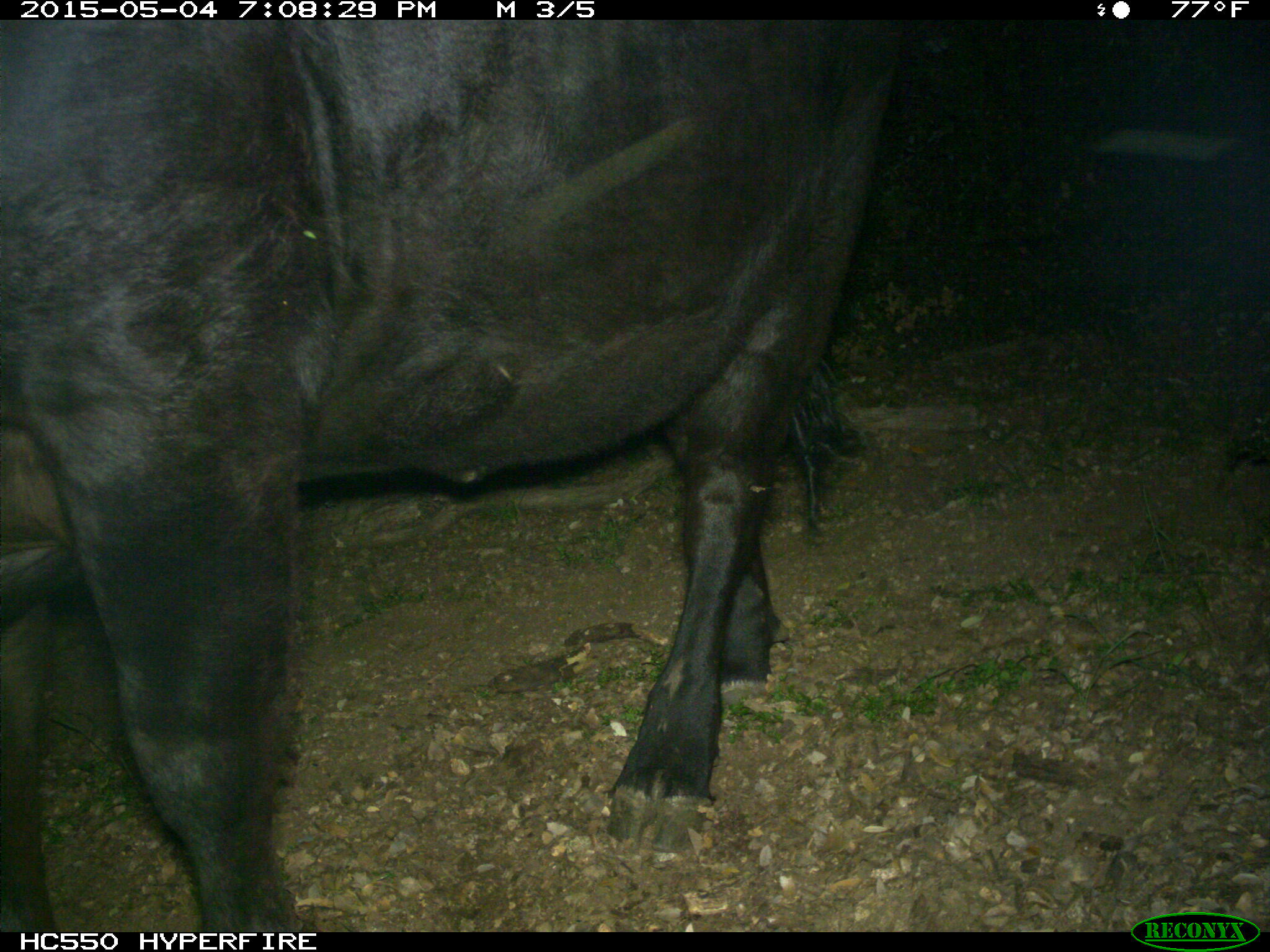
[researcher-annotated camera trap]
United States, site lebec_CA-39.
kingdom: Animalia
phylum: Chordata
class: Mammalia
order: Artiodactyla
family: Bovidae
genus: Bos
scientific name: Bos taurus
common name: domestic cow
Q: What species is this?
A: Bos taurus (domestic cow).